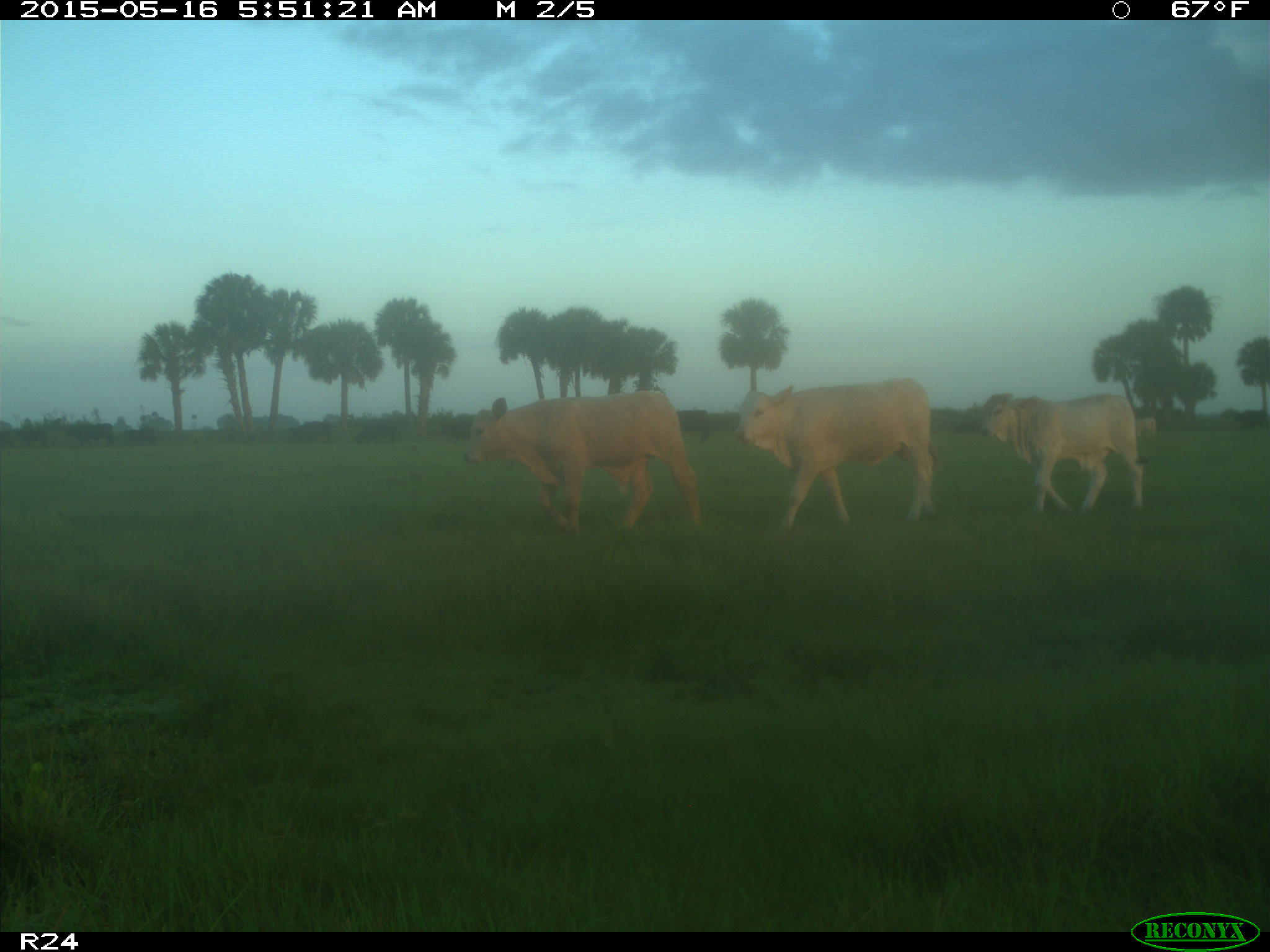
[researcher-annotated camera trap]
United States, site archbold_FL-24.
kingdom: Animalia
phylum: Chordata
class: Mammalia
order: Artiodactyla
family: Bovidae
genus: Bos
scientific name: Bos taurus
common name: domestic cow